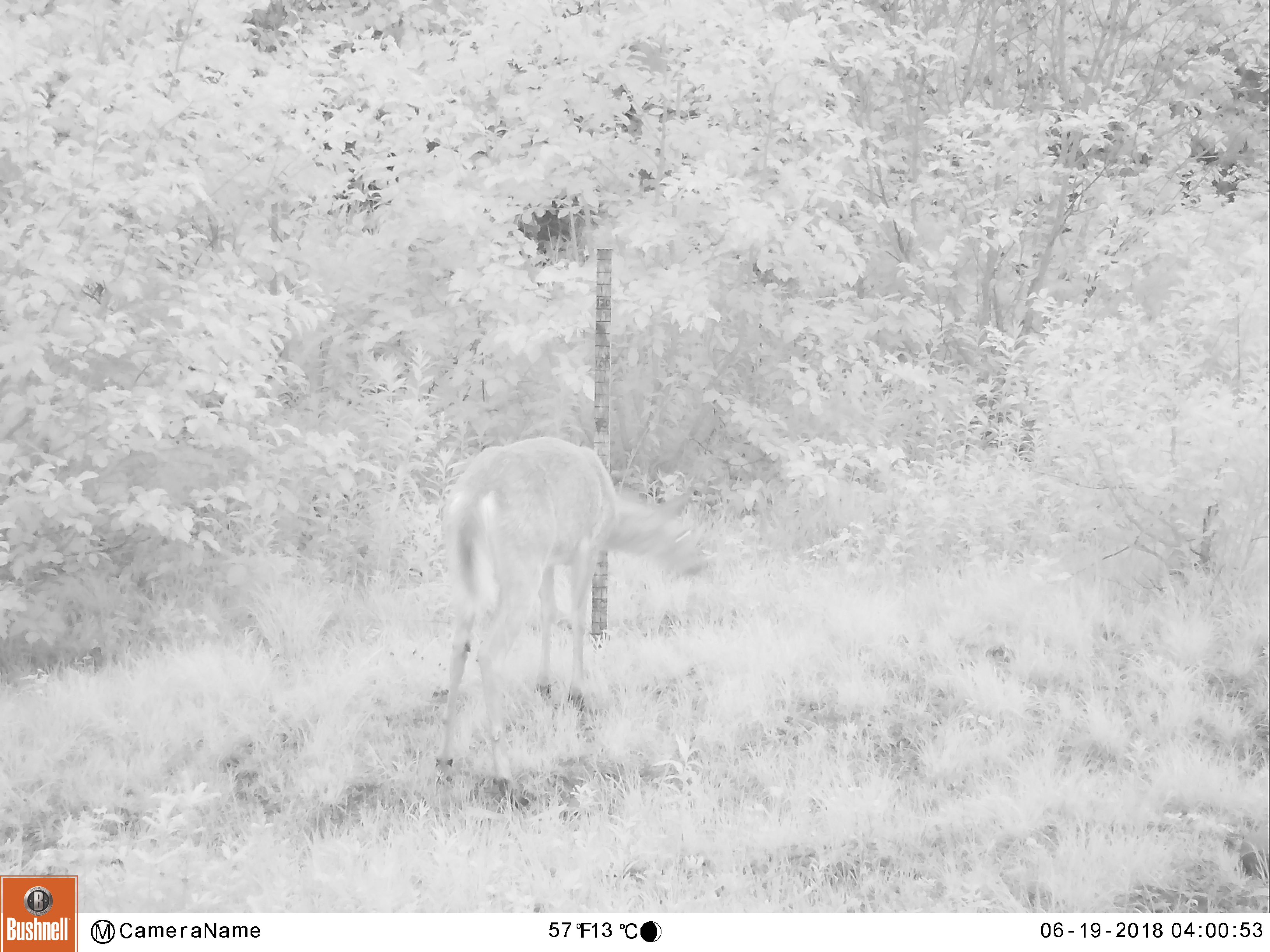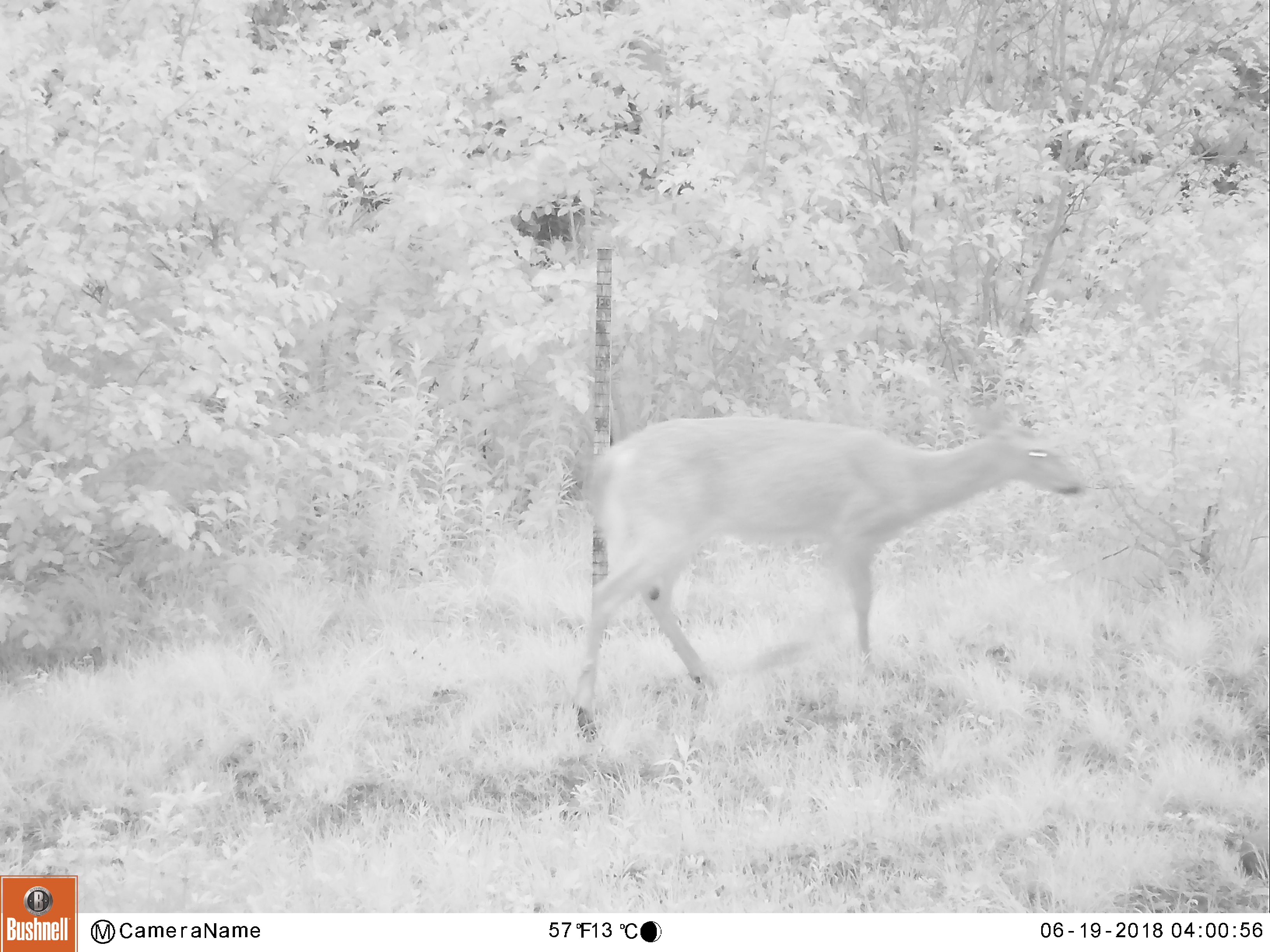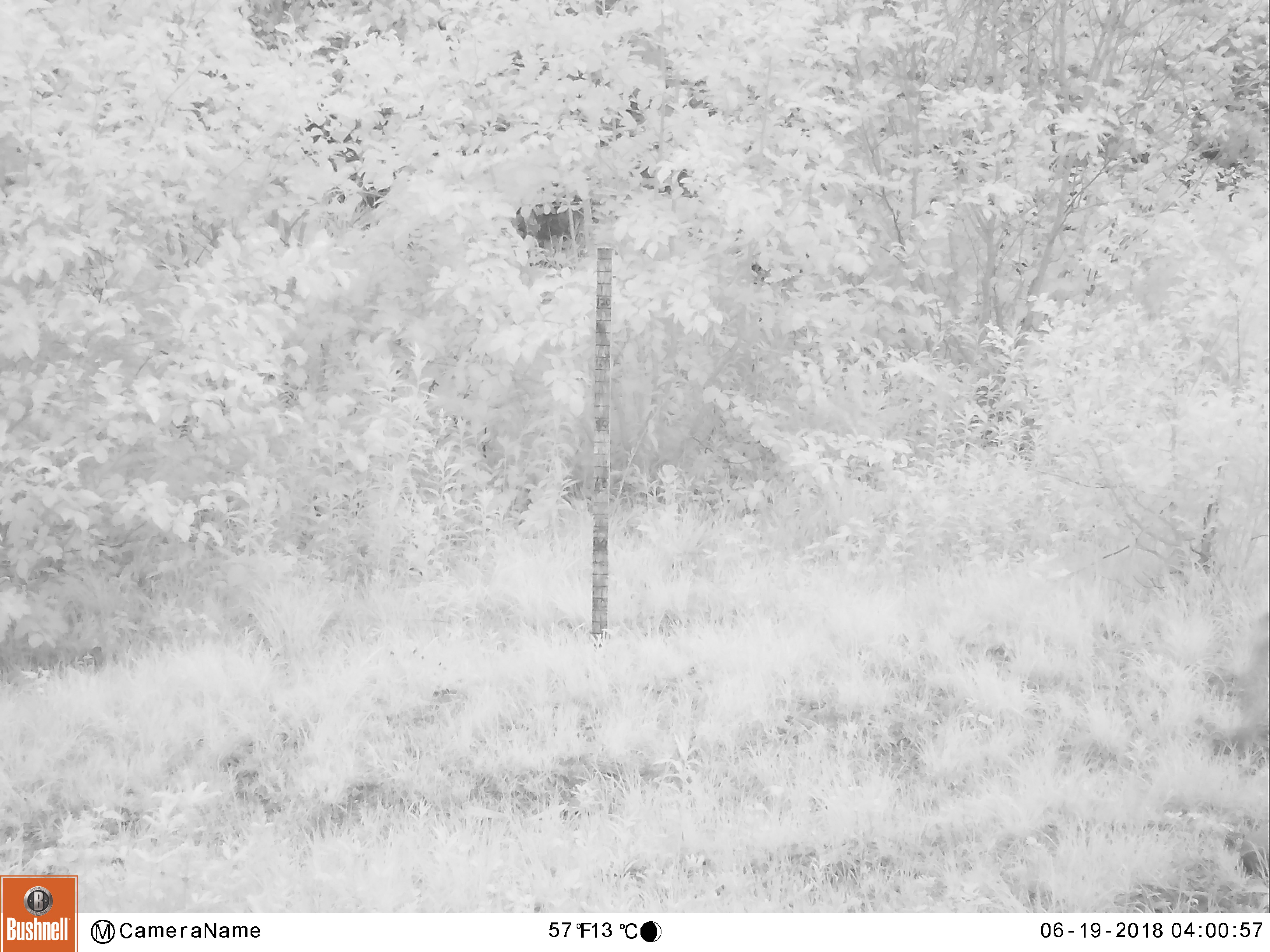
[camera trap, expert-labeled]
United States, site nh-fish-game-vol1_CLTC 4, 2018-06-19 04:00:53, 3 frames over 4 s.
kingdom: Animalia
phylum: Chordata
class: Mammalia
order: Artiodactyla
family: Cervidae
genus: Odocoileus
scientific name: Odocoileus virginianus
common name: white-tailed deer